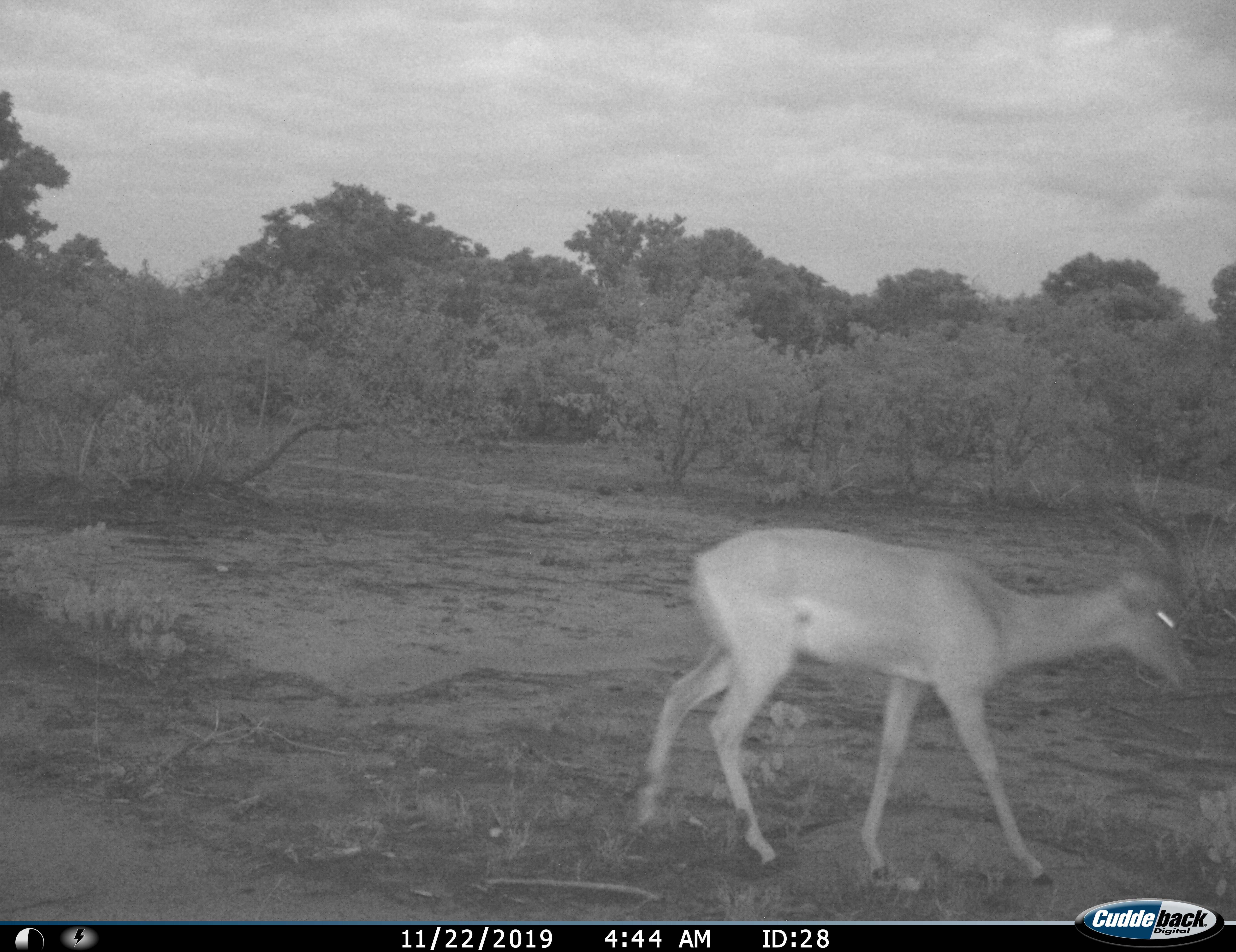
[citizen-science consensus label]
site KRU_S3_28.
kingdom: Animalia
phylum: Chordata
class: Mammalia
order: Artiodactyla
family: Bovidae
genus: Aepyceros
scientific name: Aepyceros melampus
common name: impala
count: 1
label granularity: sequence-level